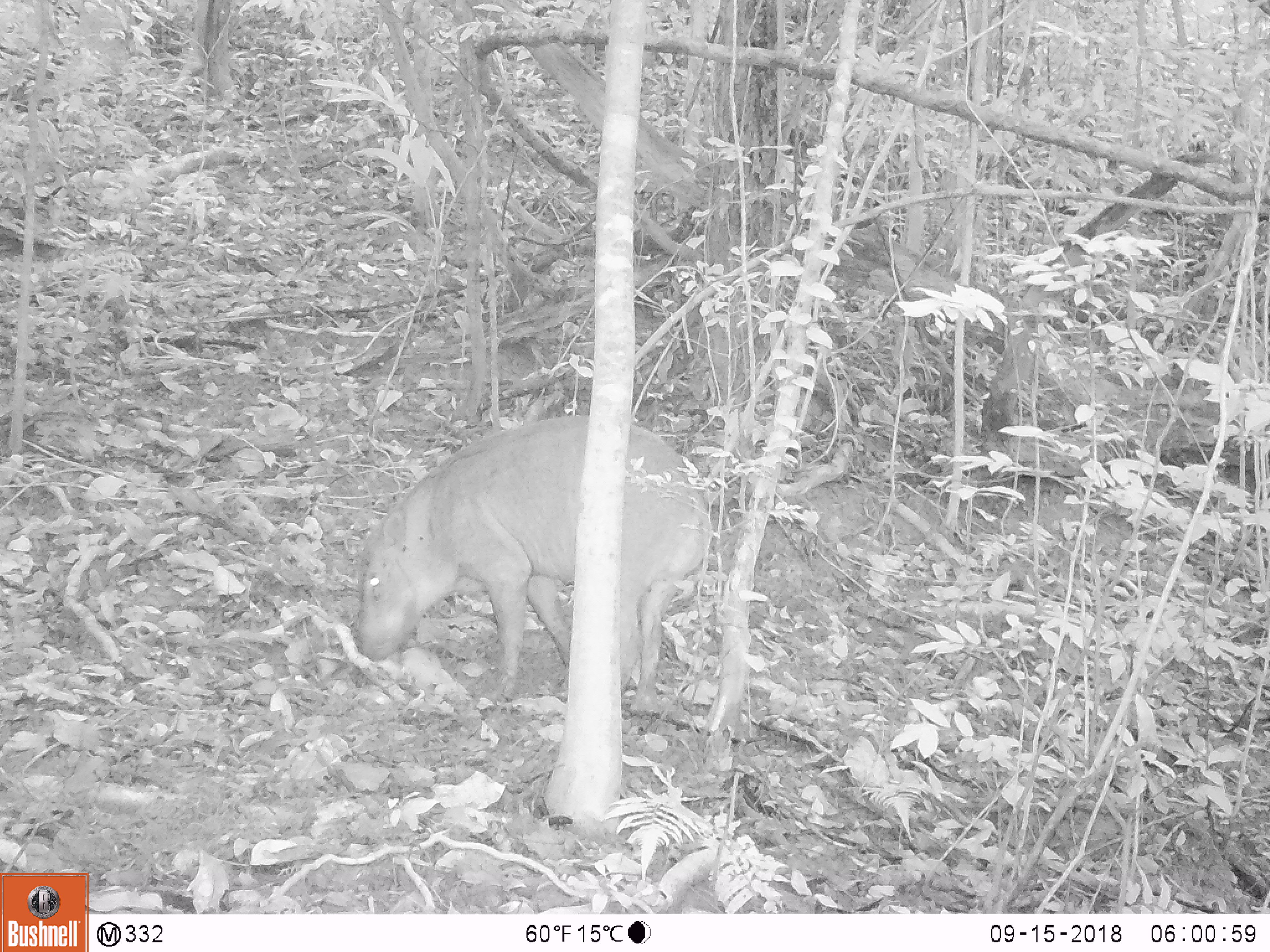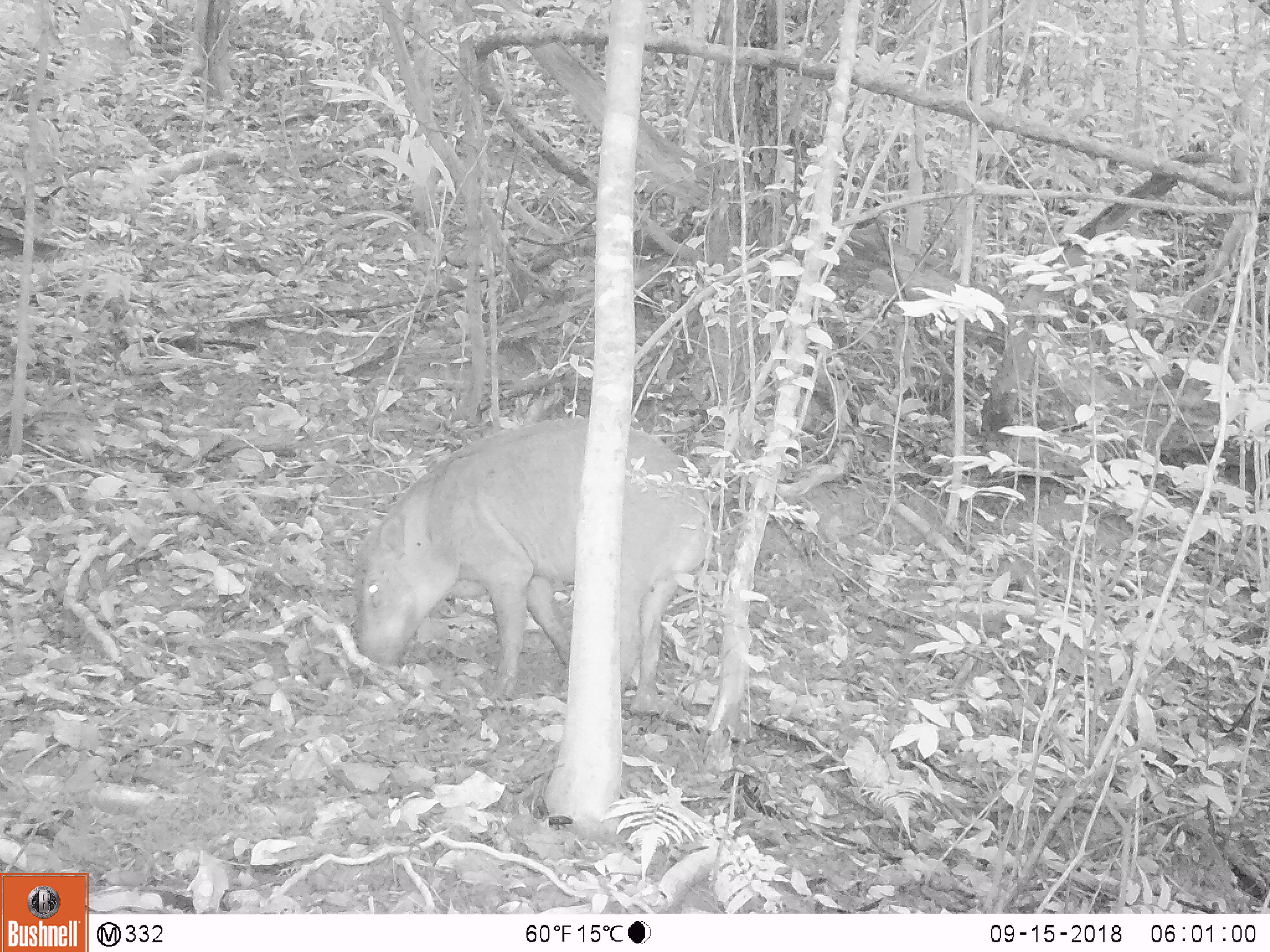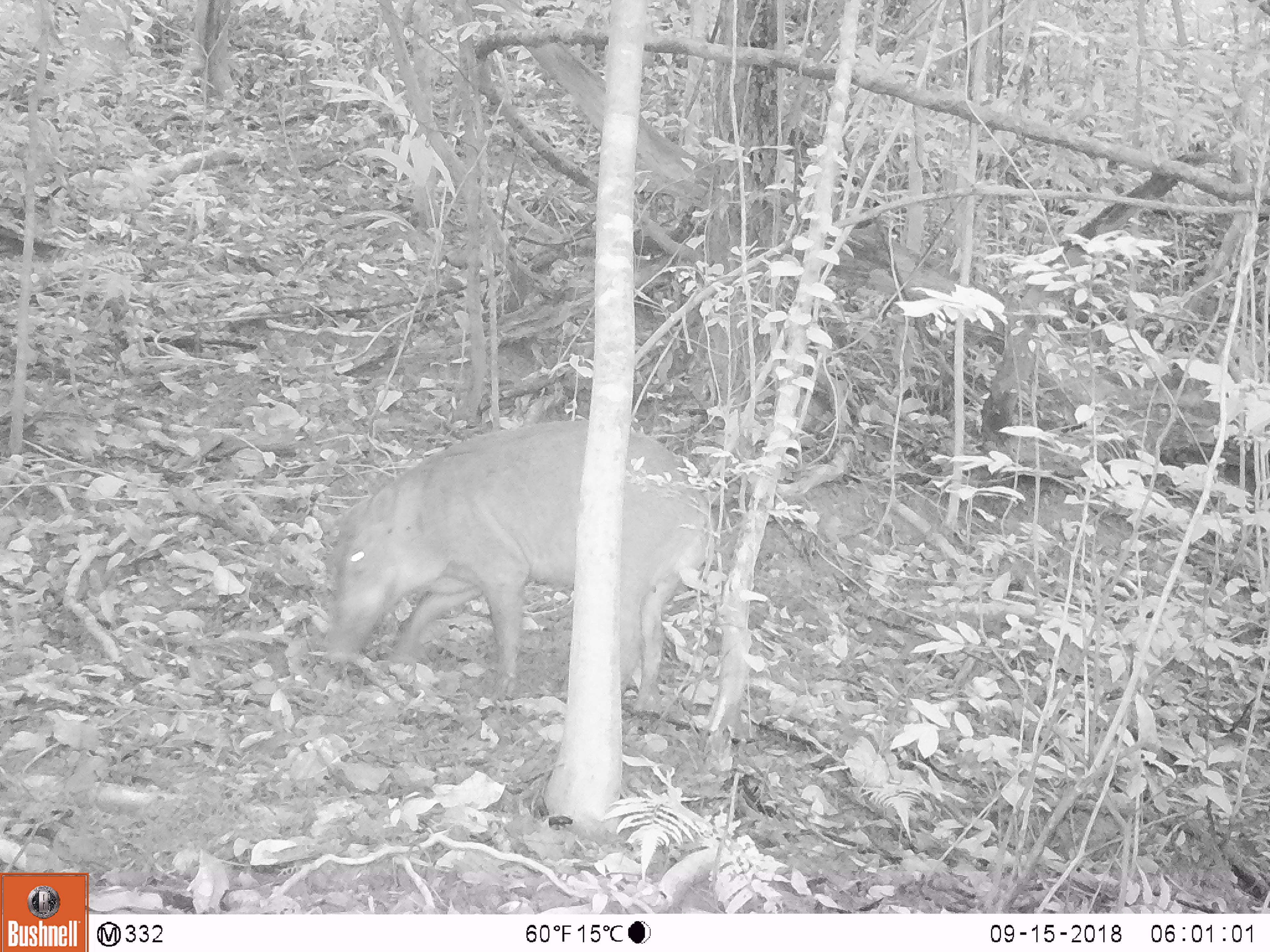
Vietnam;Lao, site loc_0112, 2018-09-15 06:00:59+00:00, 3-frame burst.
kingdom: Animalia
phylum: Chordata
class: Mammalia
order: Artiodactyla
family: Suidae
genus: Sus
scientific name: Sus scrofa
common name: eurasian wild pig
Eurasian wild pig (Sus scrofa). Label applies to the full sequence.